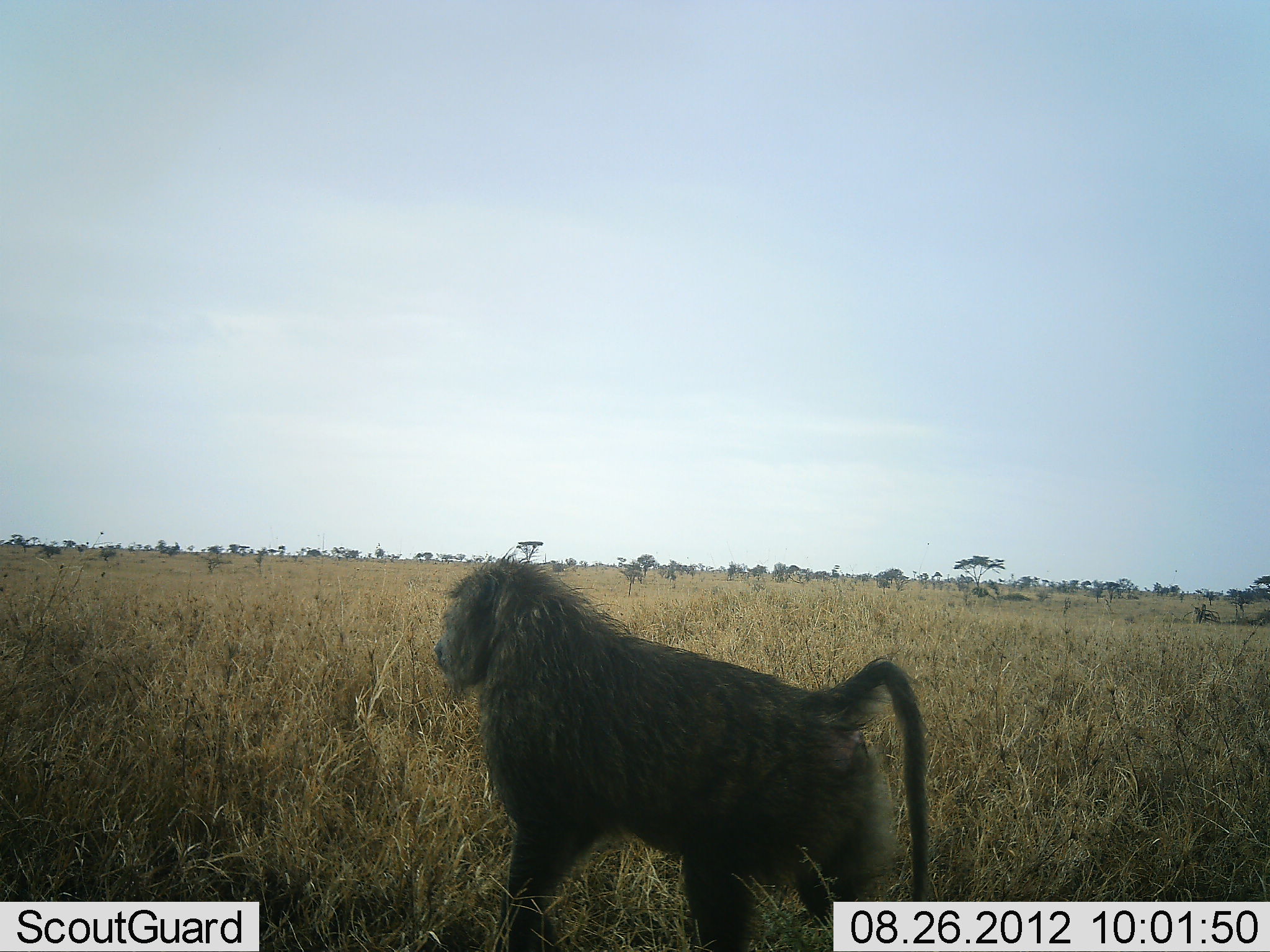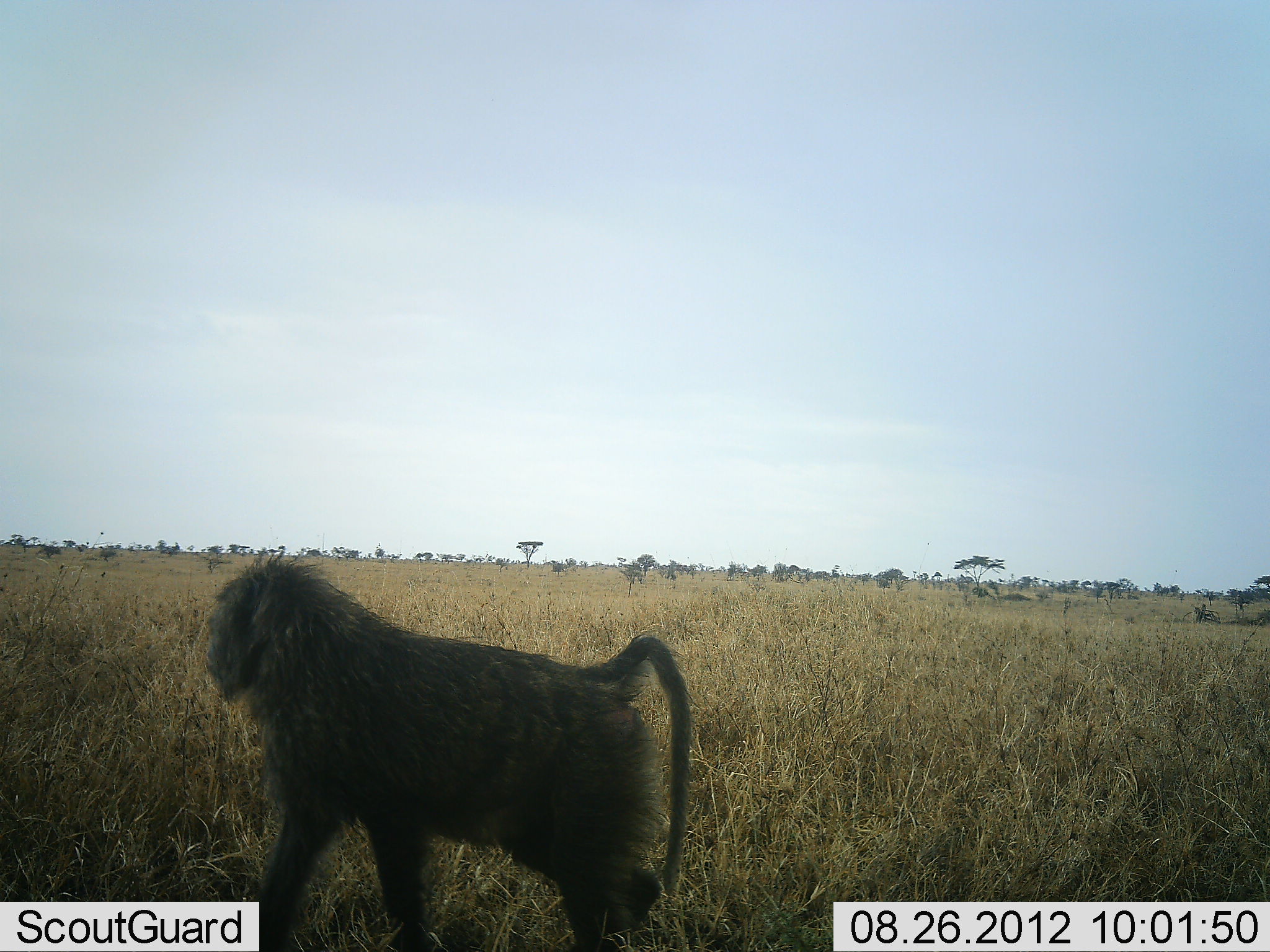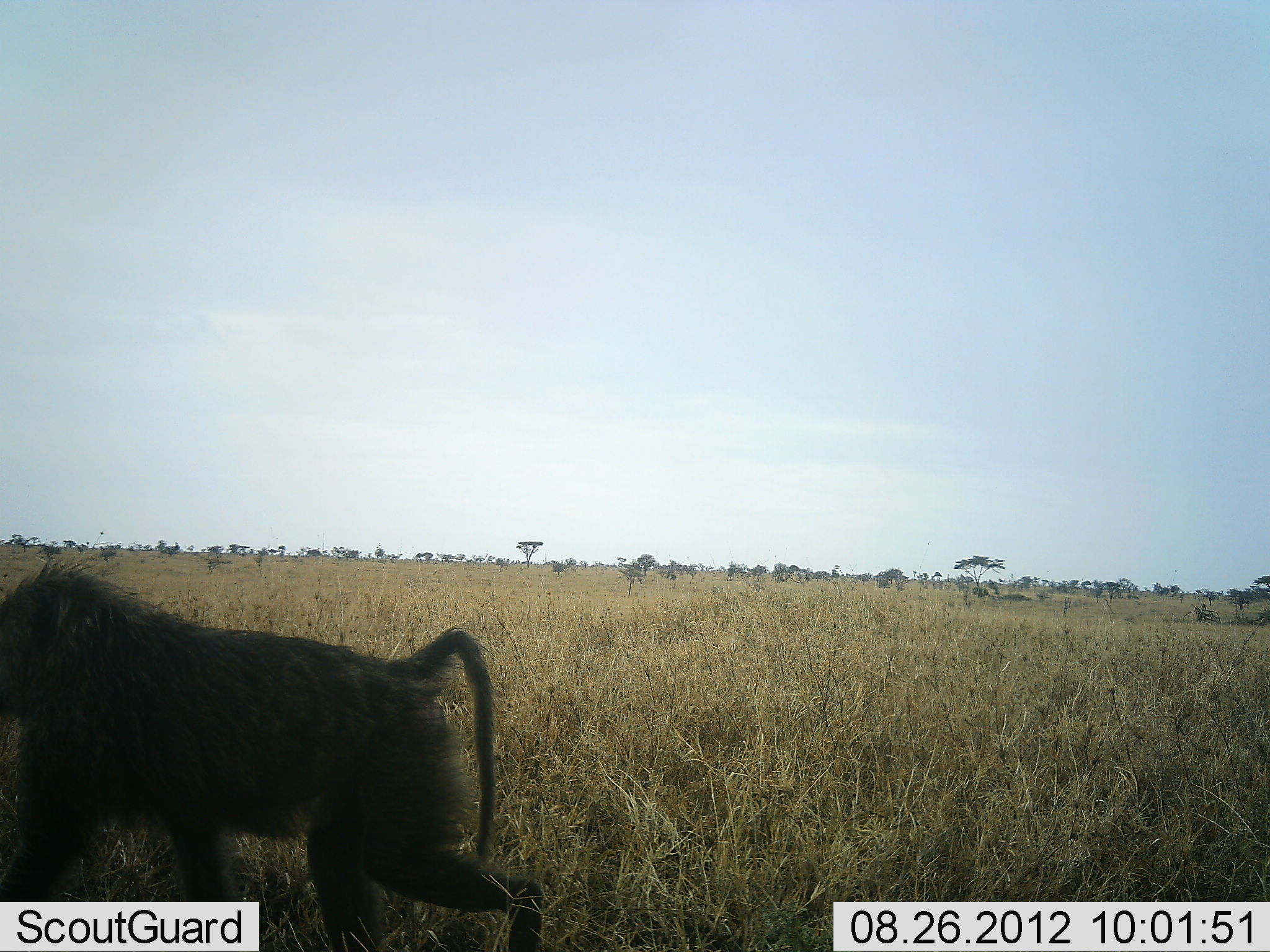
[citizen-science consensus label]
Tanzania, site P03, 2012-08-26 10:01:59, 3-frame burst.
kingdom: Animalia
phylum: Chordata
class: Mammalia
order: Primates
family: Cercopithecidae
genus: Papio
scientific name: Papio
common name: baboon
Baboon (Papio), count 1. Behavior (volunteer vote fractions): standing 0%, resting 0%, moving 100%, interacting 0%. Young present (vote fraction): 0%. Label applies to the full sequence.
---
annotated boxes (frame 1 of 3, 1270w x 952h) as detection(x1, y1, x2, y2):
animal: detection(435, 560, 932, 952)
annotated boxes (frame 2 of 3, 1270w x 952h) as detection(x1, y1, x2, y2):
animal: detection(206, 553, 691, 952)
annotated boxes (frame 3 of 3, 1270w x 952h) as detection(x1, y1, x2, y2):
animal: detection(1, 556, 544, 952)